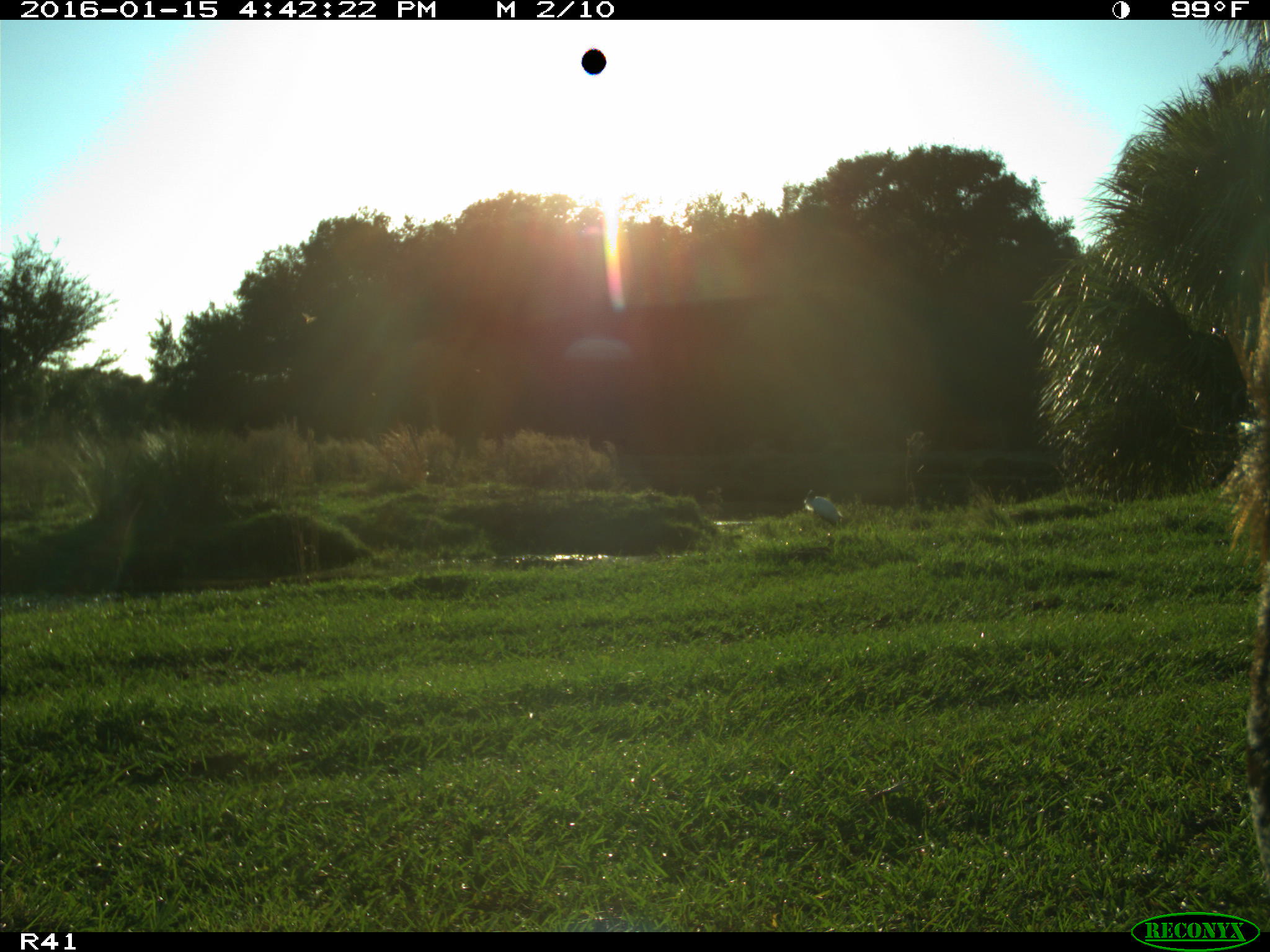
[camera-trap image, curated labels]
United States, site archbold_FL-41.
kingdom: Animalia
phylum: Chordata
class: Mammalia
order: Artiodactyla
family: Bovidae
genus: Bos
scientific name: Bos taurus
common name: domestic cow